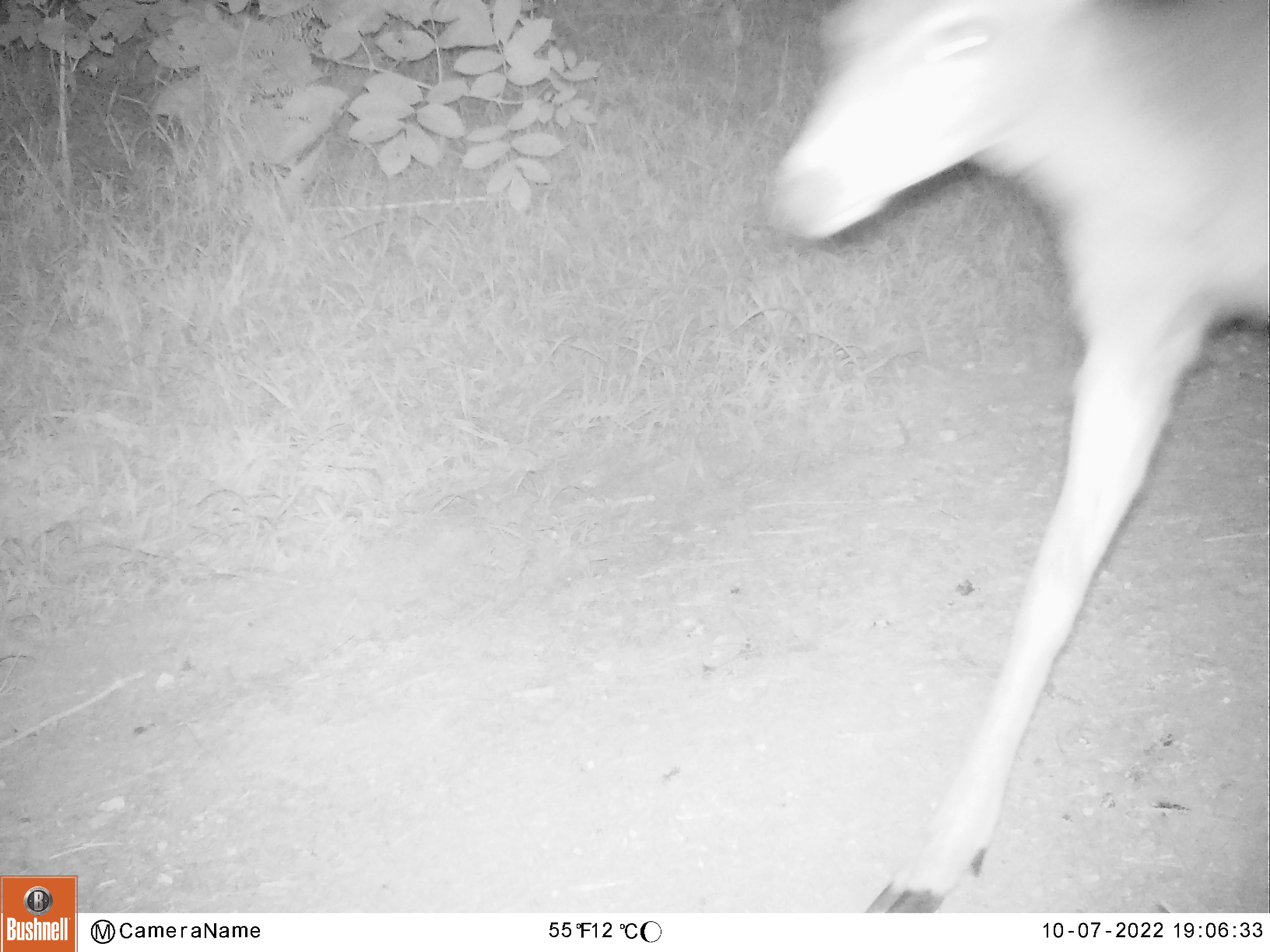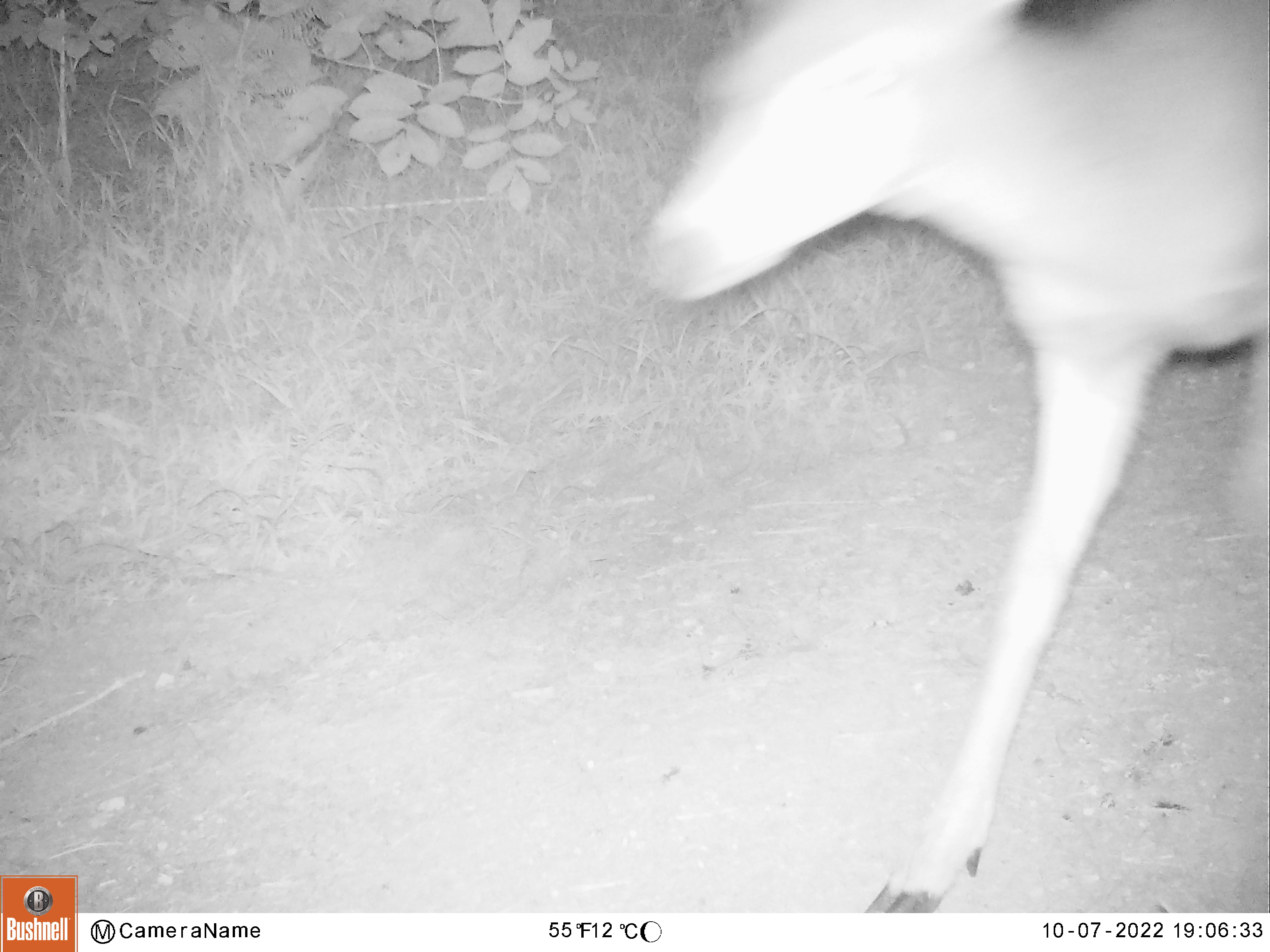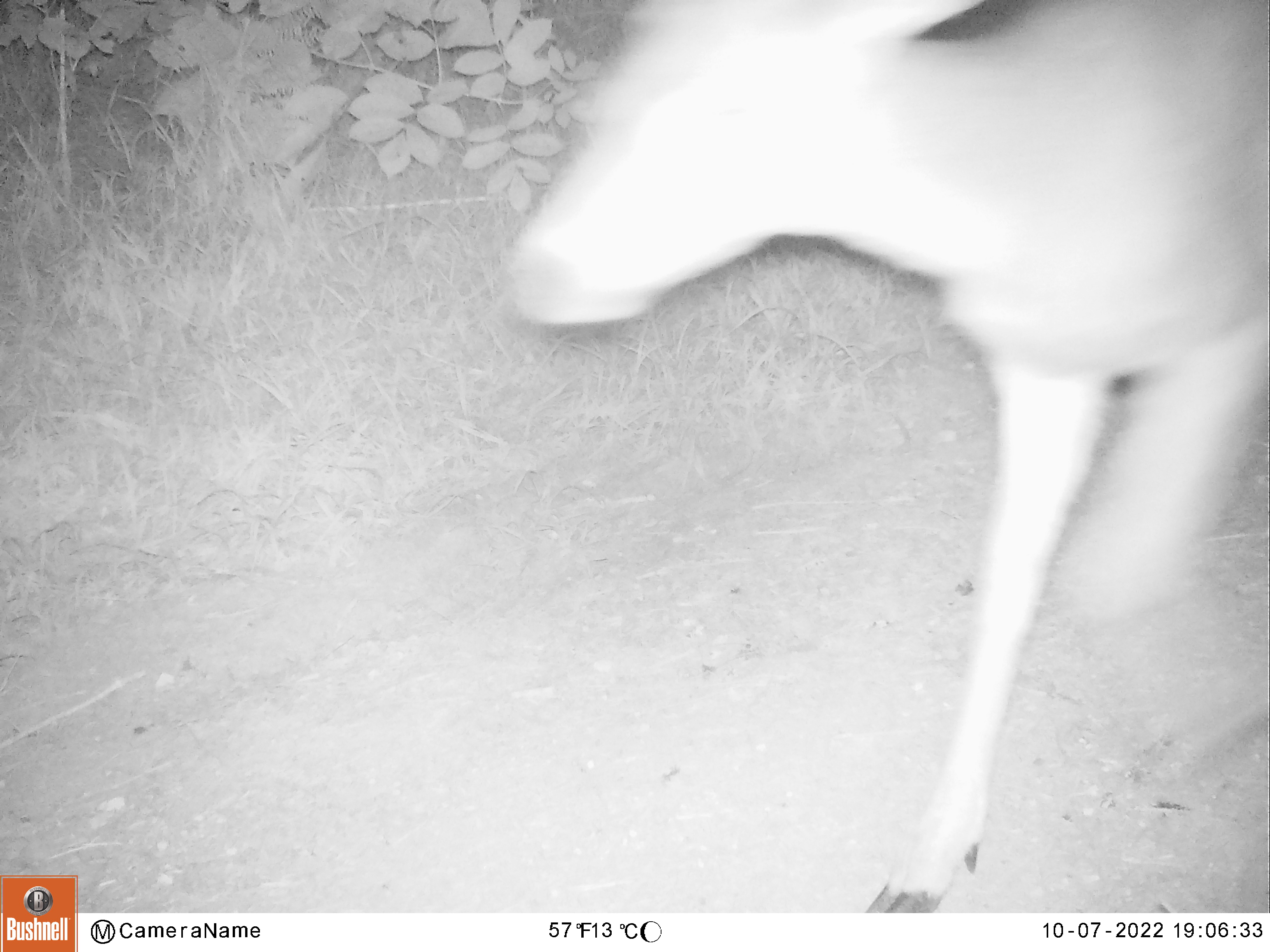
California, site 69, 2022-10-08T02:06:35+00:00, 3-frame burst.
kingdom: Animalia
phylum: Chordata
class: Mammalia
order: Artiodactyla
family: Cervidae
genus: Odocoileus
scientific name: Odocoileus hemionus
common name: mule deer